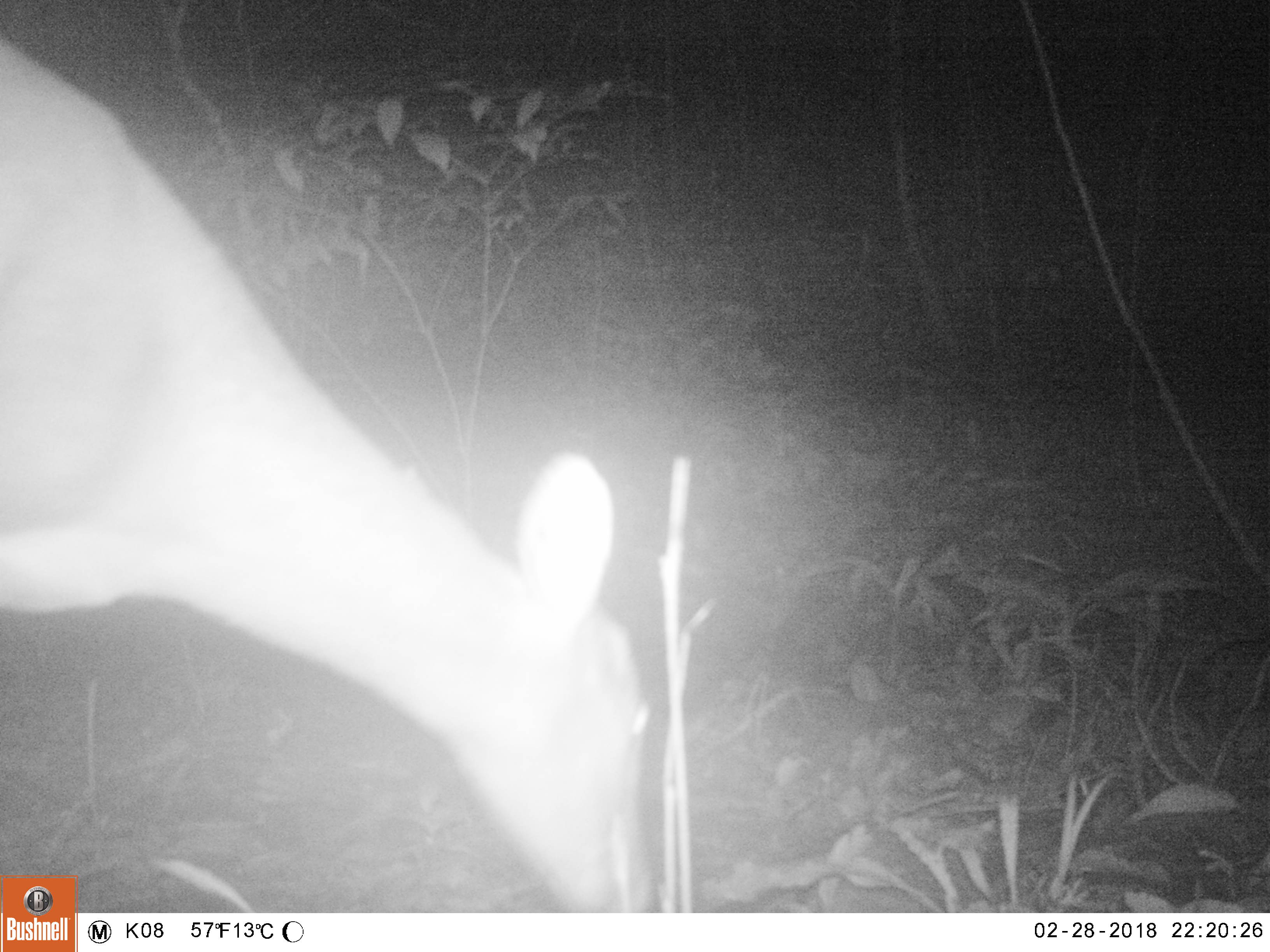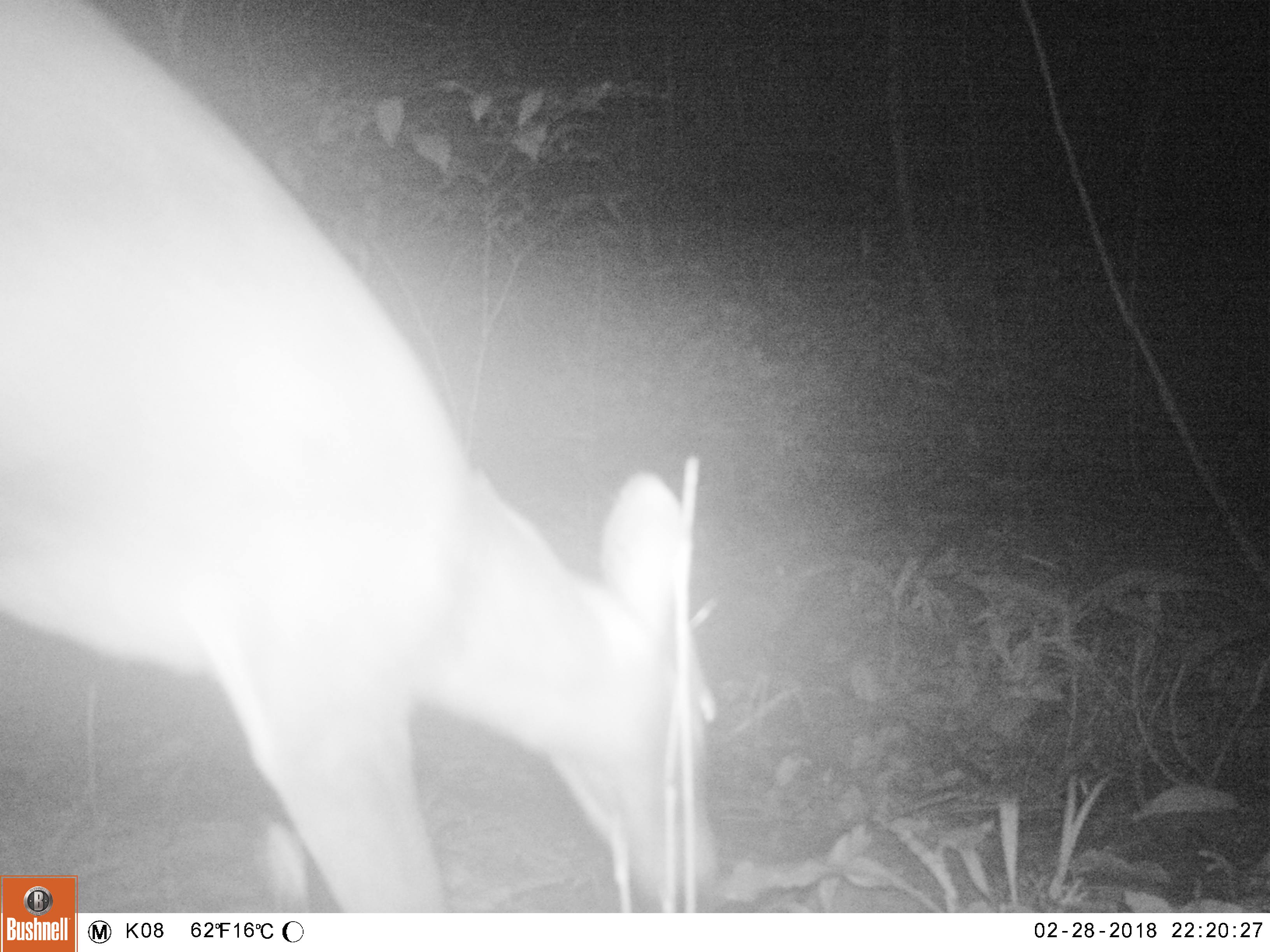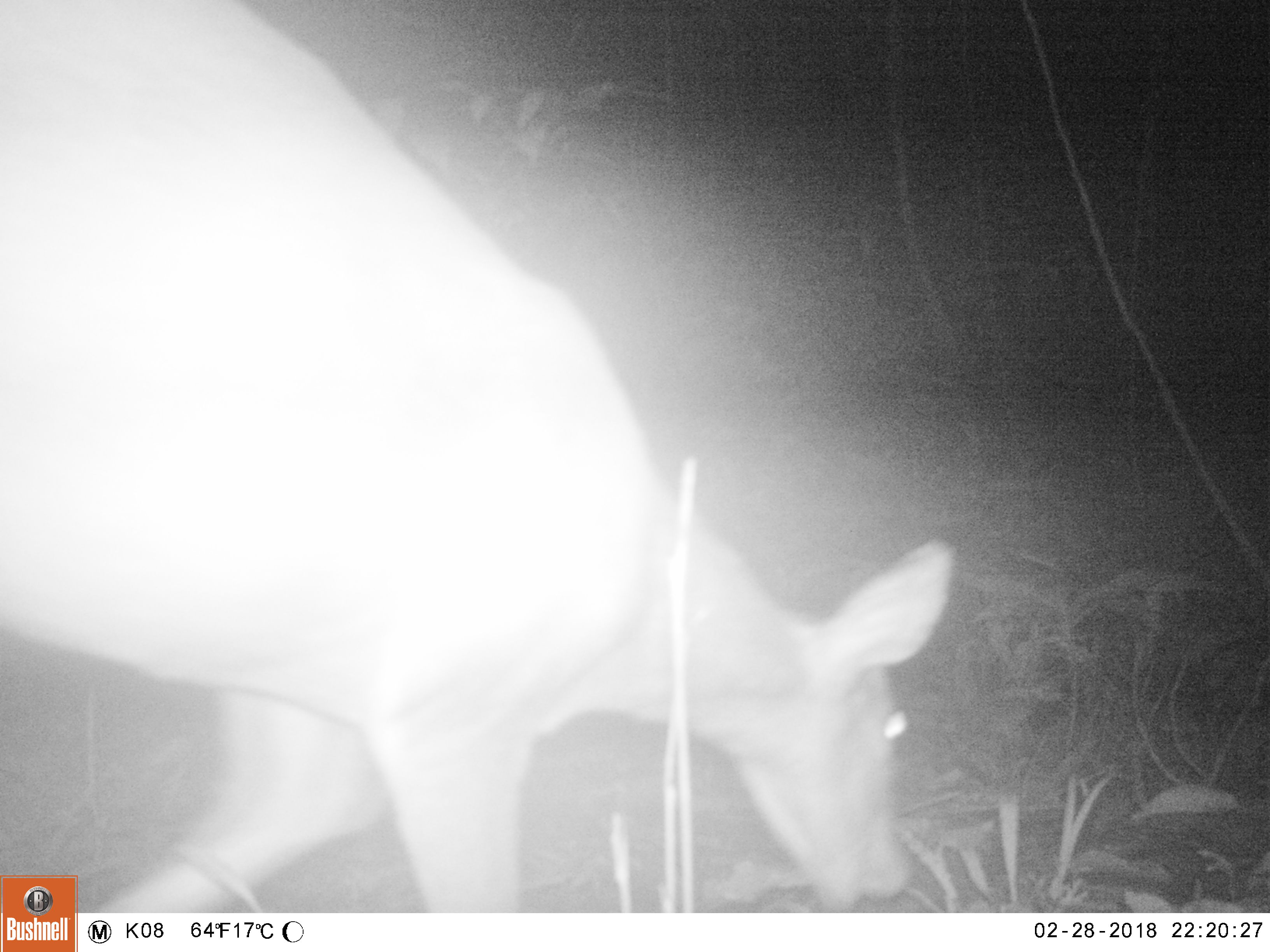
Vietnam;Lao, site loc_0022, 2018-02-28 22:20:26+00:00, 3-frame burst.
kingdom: Animalia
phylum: Chordata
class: Mammalia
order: Artiodactyla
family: Cervidae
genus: Muntiacus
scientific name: Muntiacus vuquangensis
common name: large-antlered muntjac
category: large antlered muntjac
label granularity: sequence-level